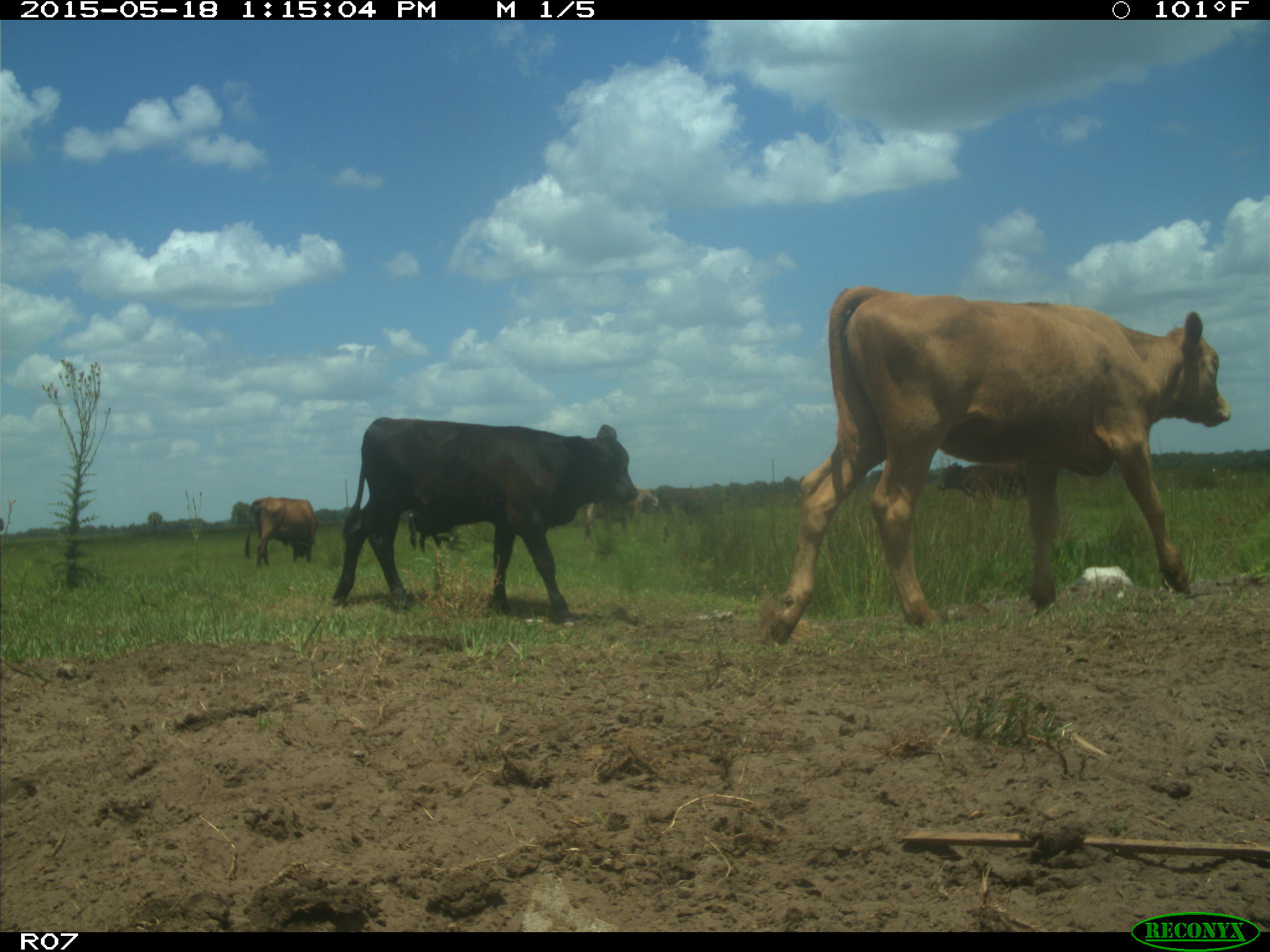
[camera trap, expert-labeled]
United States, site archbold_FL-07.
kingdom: Animalia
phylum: Chordata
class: Mammalia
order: Artiodactyla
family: Bovidae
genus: Bos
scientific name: Bos taurus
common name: domestic cow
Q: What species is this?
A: Bos taurus (domestic cow).